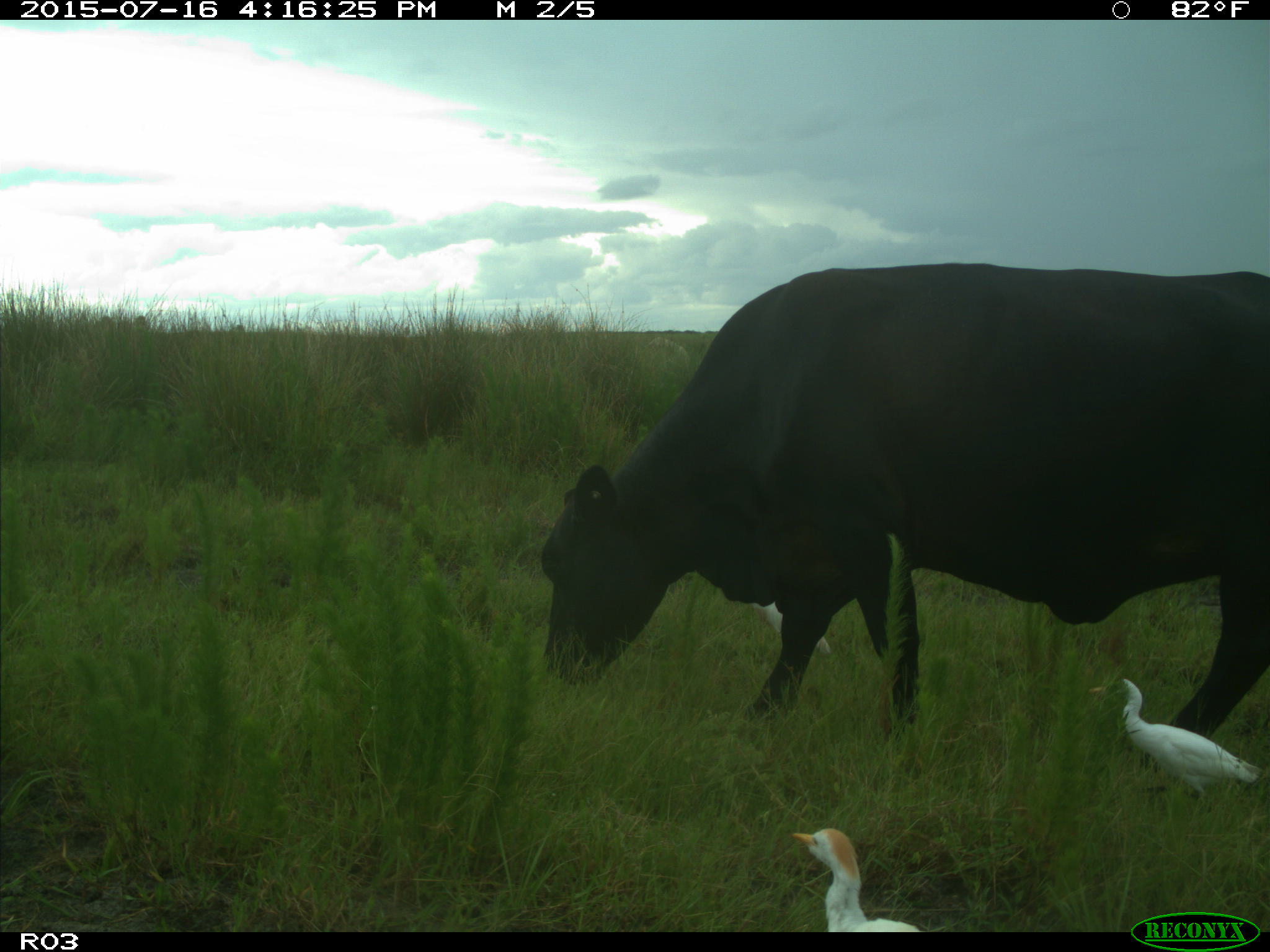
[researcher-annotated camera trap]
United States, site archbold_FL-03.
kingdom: Animalia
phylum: Chordata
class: Mammalia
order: Artiodactyla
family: Bovidae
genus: Bos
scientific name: Bos taurus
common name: domestic cow